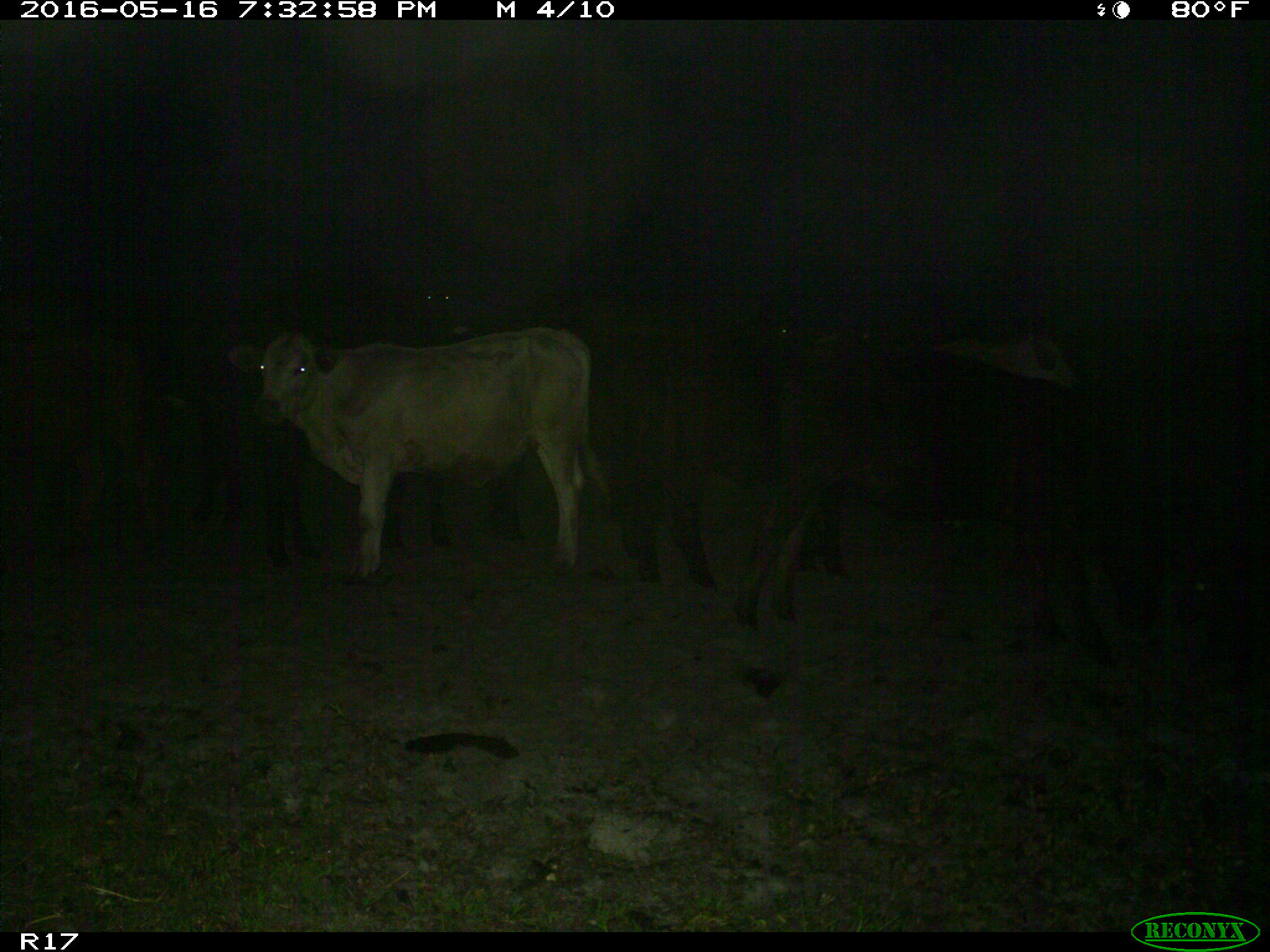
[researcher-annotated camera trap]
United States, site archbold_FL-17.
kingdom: Animalia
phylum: Chordata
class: Mammalia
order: Artiodactyla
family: Bovidae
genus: Bos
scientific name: Bos taurus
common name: domestic cow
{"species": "Bos taurus (domestic cow)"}